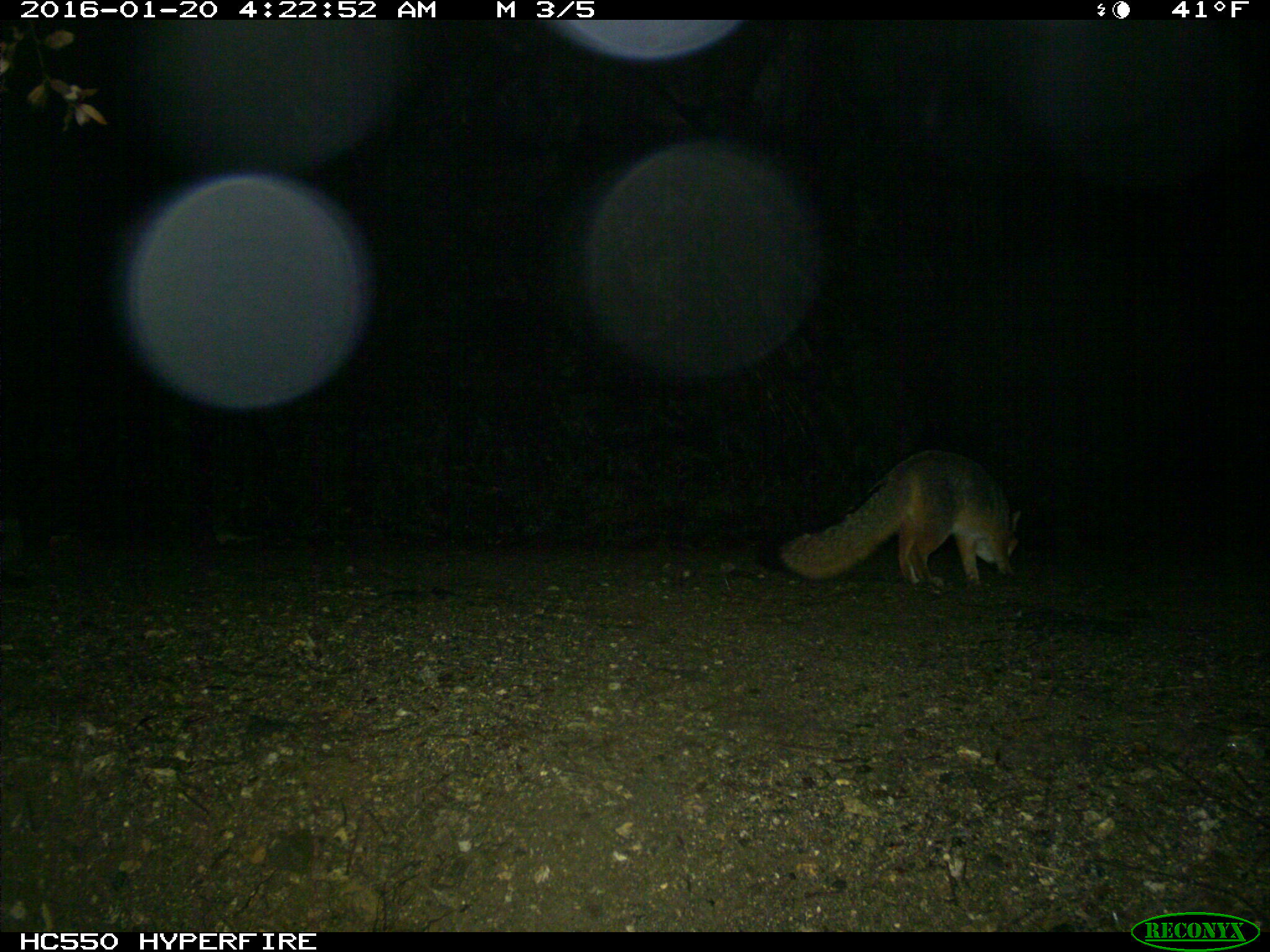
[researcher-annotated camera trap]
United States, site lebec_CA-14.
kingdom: Animalia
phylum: Chordata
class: Mammalia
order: Carnivora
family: Canidae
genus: Urocyon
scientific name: Urocyon cinereoargenteus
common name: gray fox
Urocyon cinereoargenteus (gray fox).